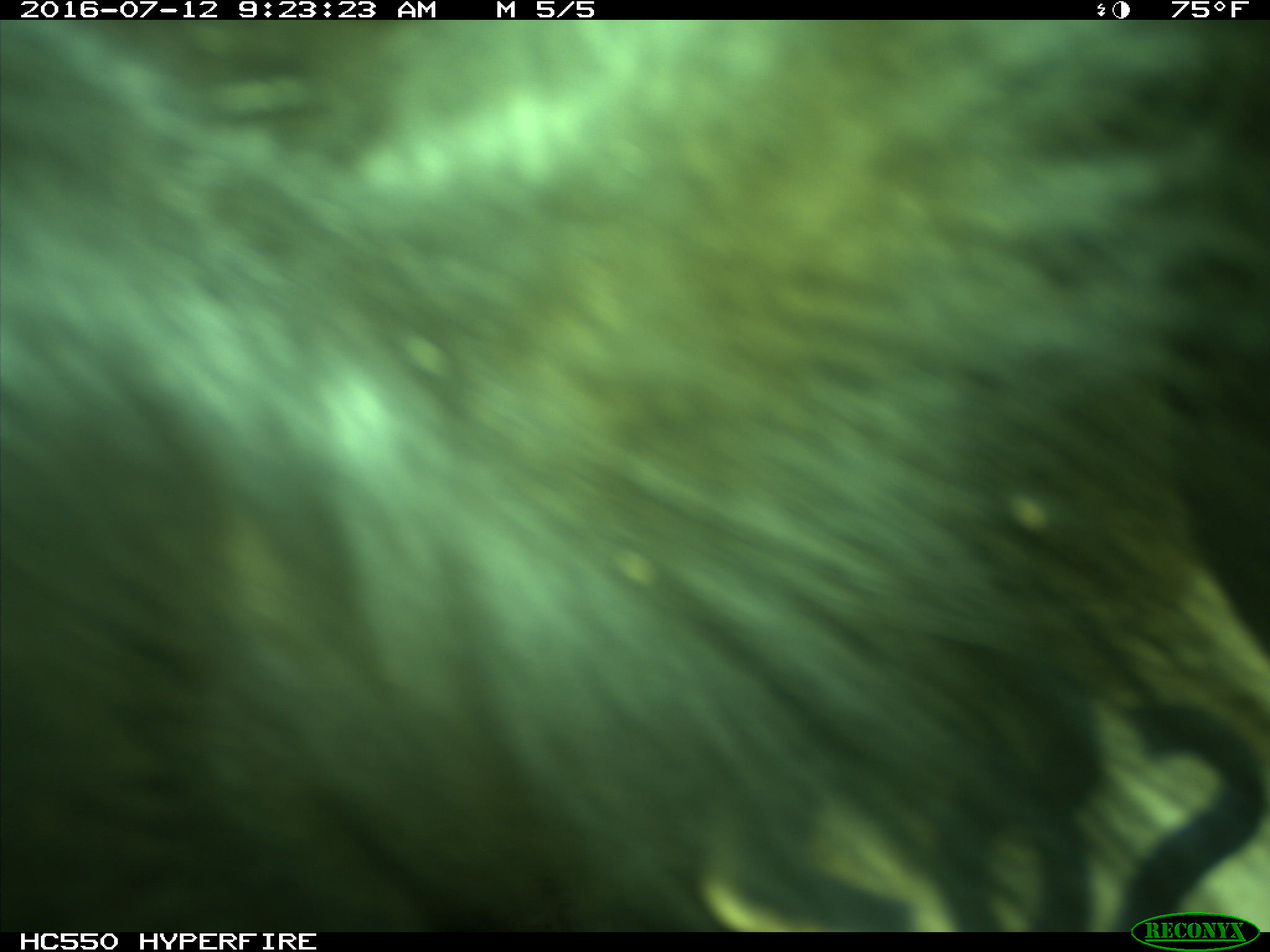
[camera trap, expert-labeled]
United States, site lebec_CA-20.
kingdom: Animalia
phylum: Chordata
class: Mammalia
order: Artiodactyla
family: Bovidae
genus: Bos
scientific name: Bos taurus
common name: domestic cow